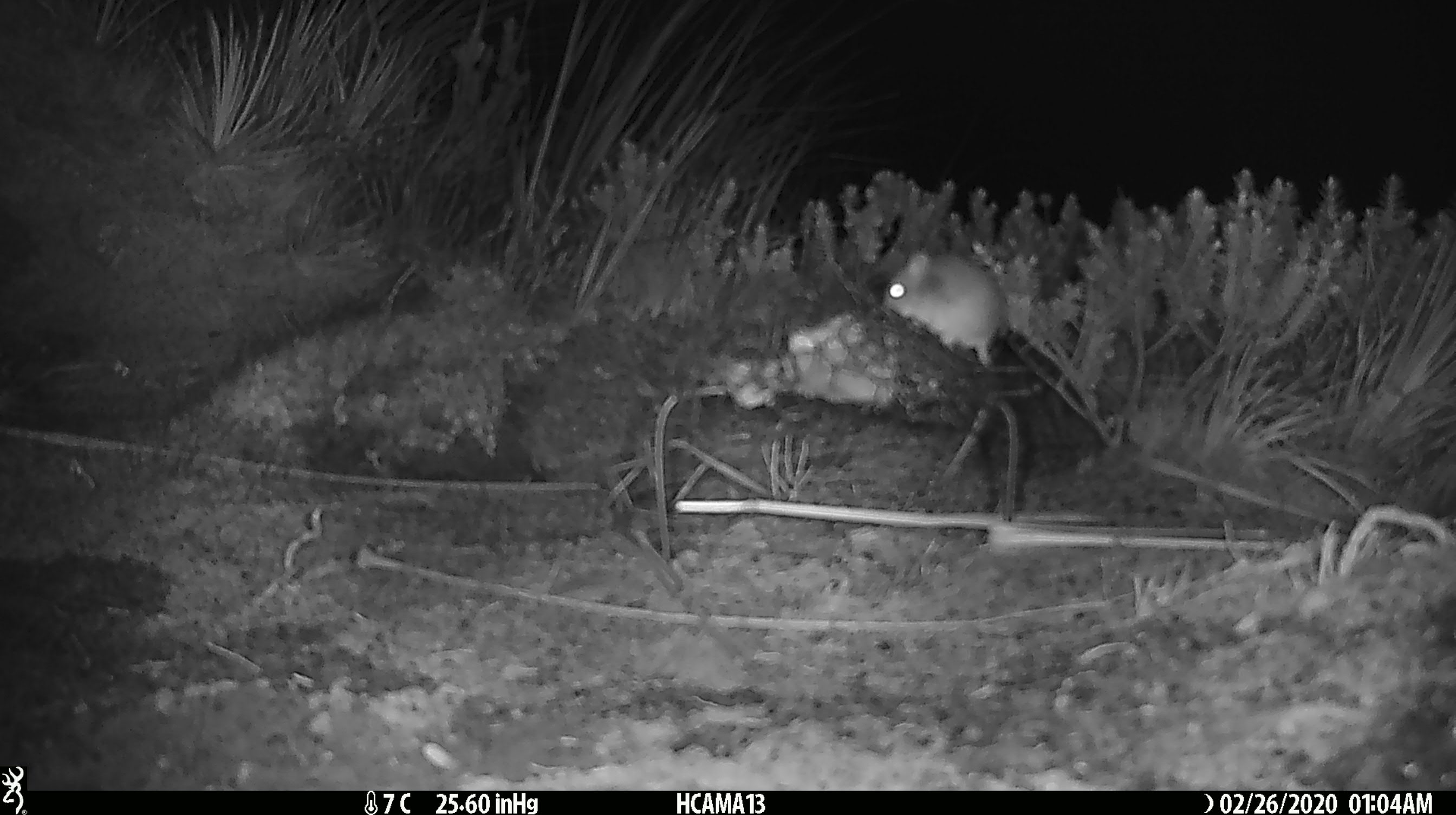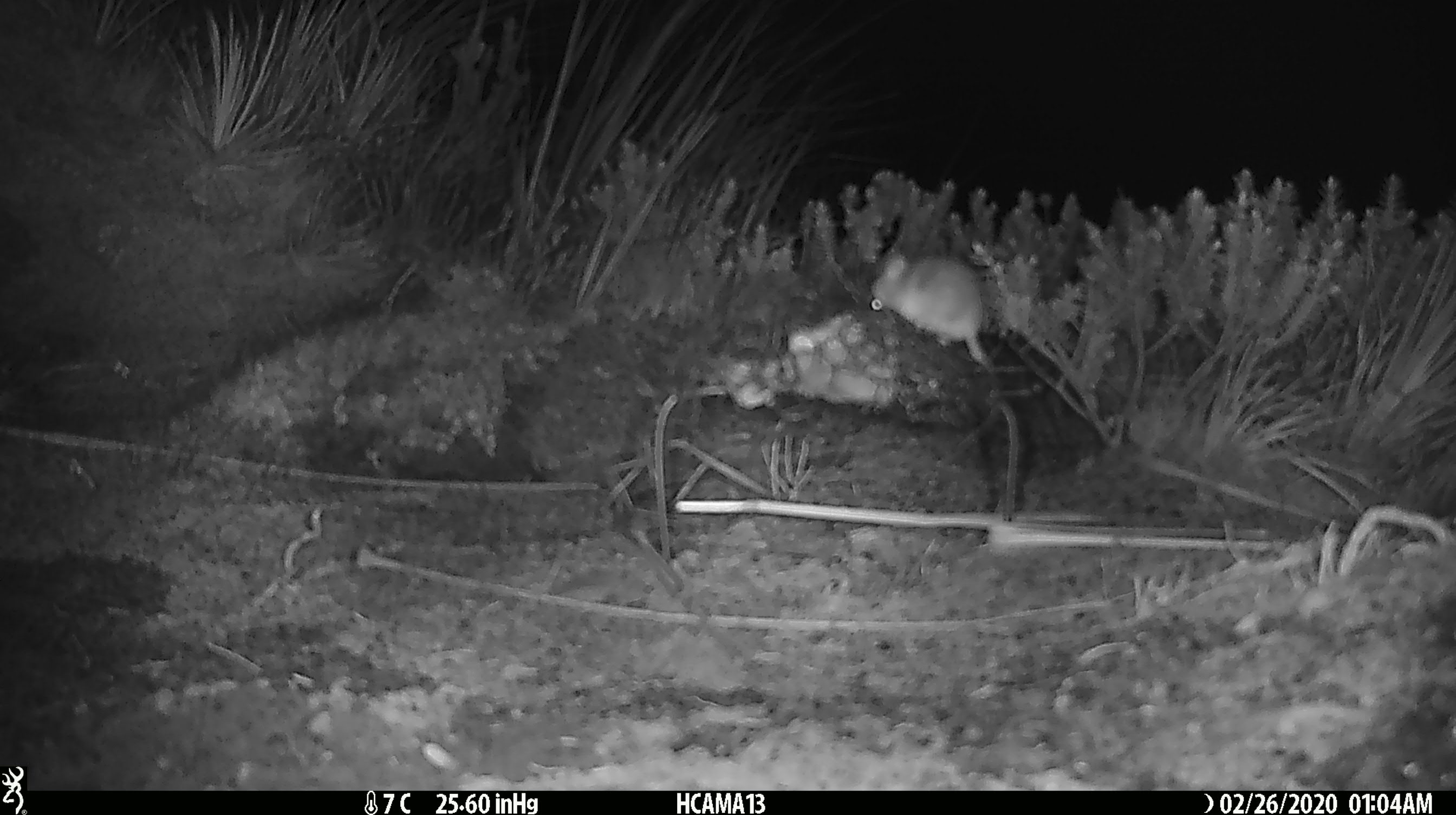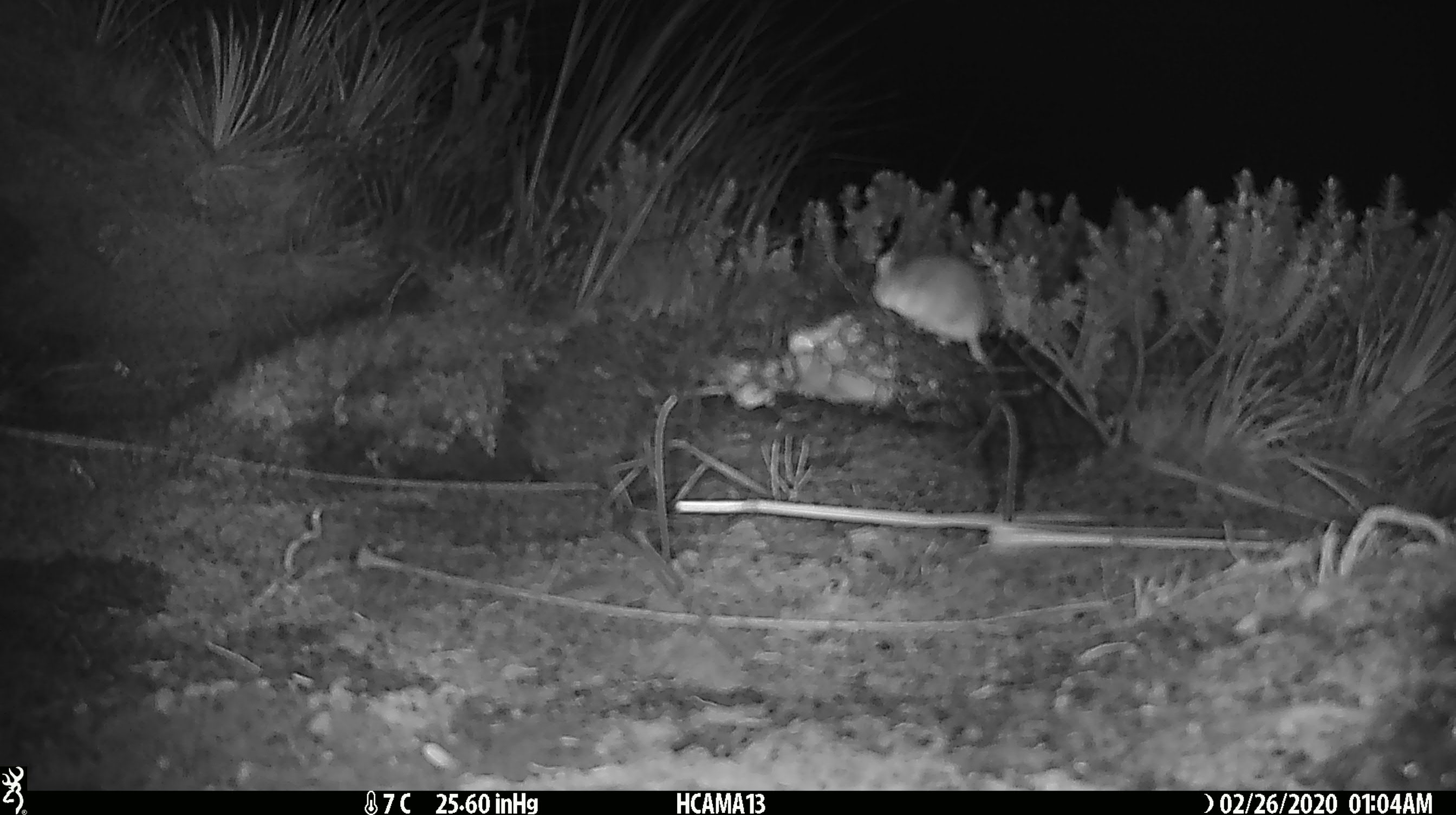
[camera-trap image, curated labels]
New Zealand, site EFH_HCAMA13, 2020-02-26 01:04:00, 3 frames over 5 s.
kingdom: Animalia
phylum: Chordata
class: Mammalia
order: Rodentia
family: Muridae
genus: Mus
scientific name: Mus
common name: mouse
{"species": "mouse (Mus)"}